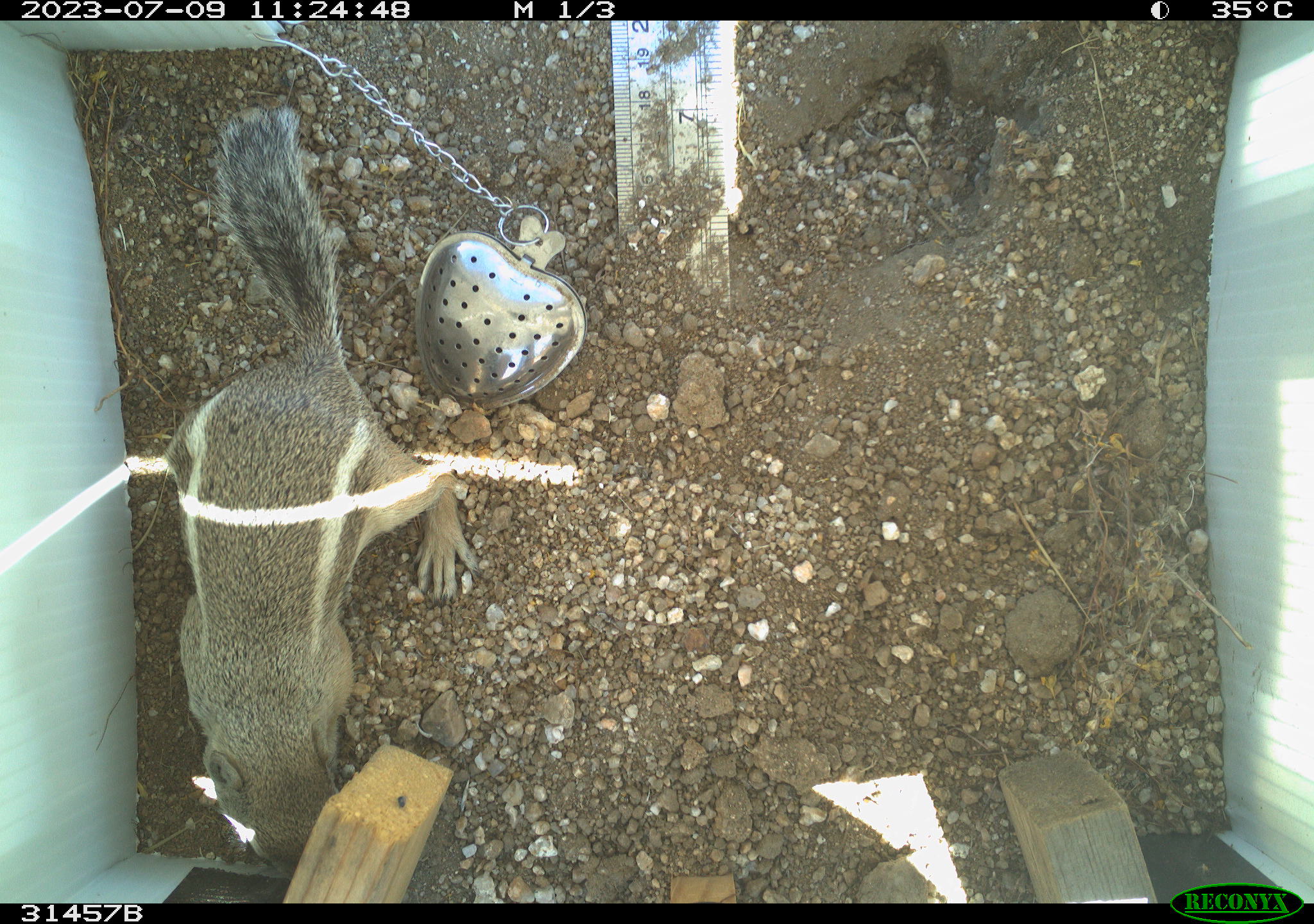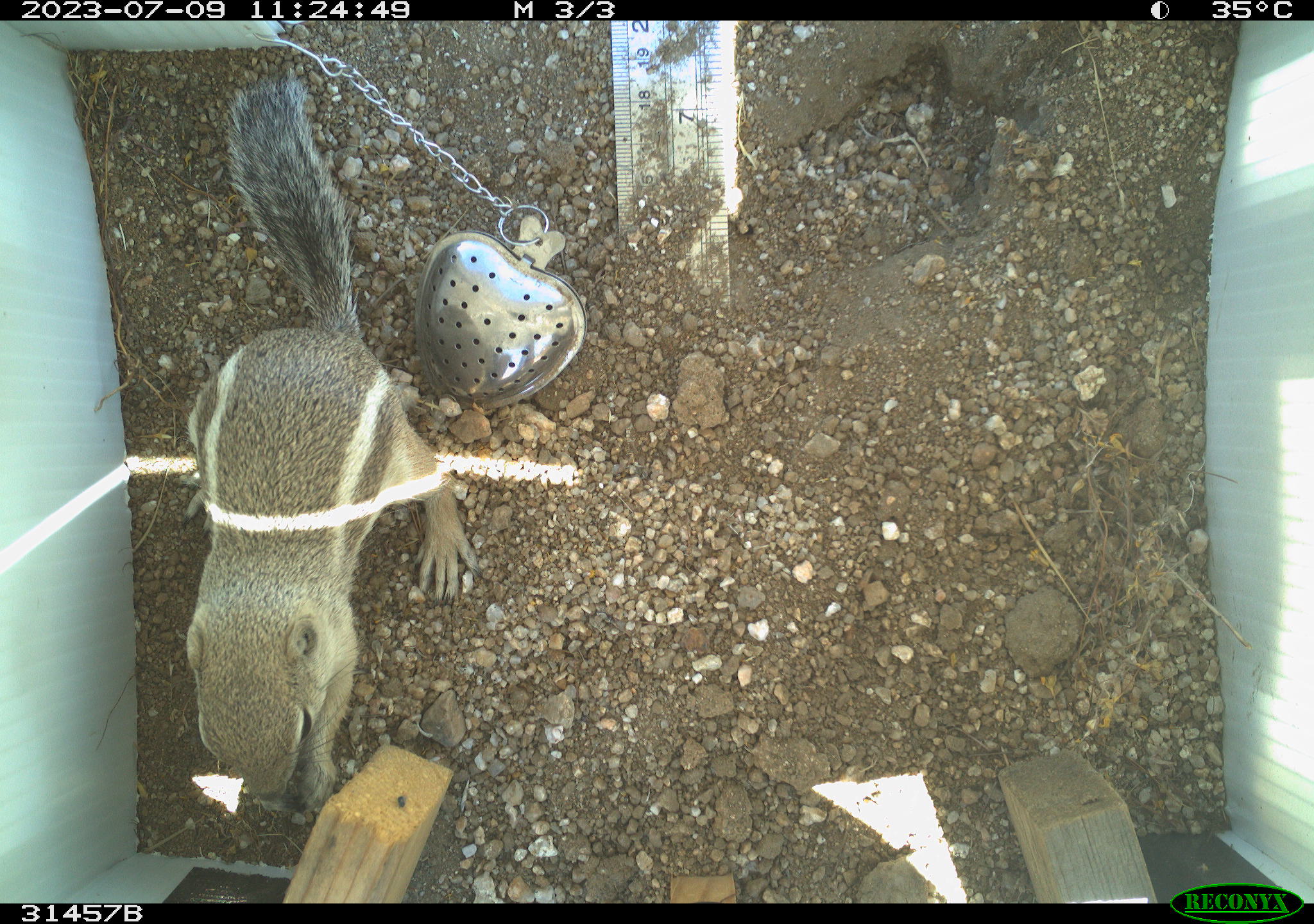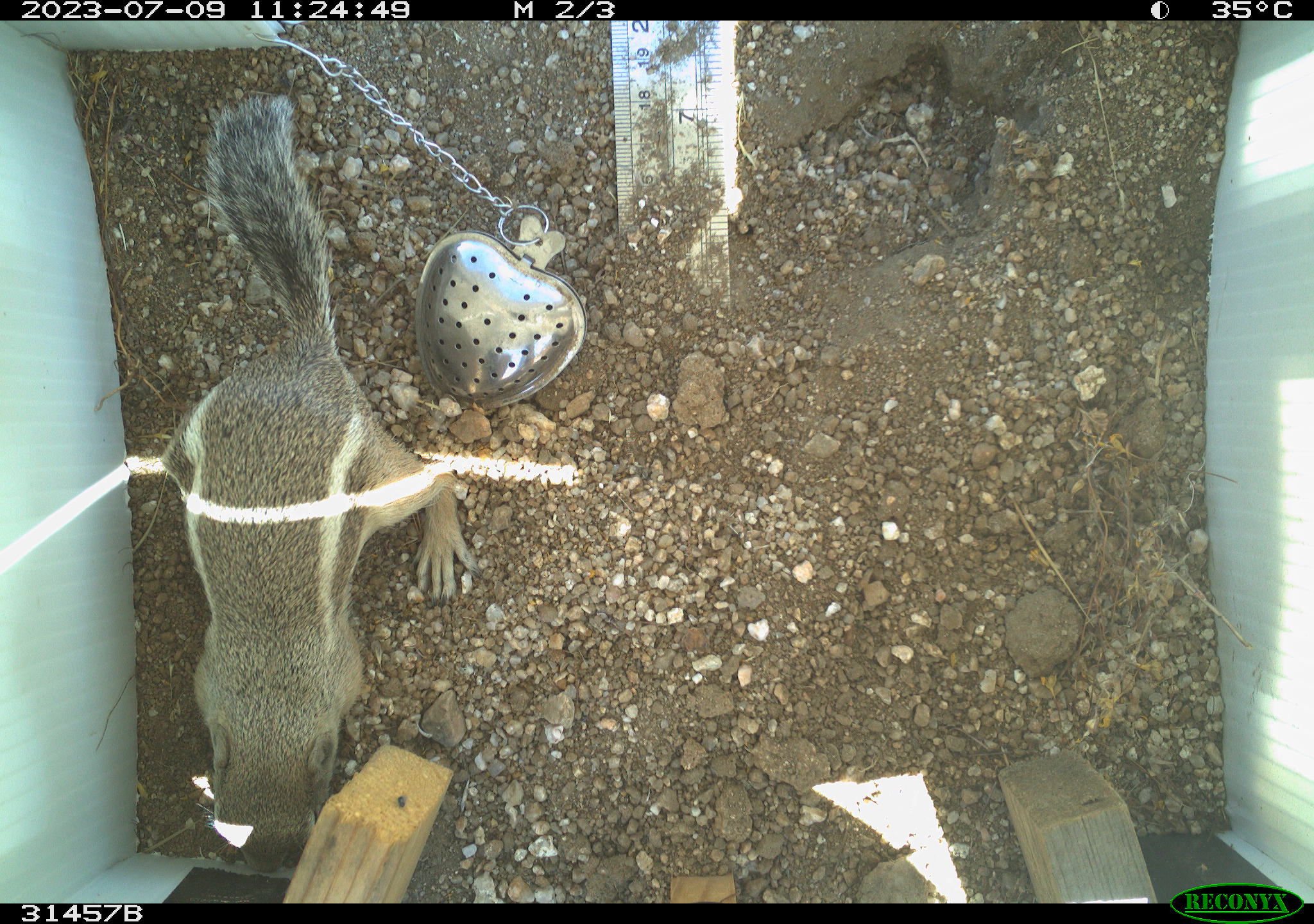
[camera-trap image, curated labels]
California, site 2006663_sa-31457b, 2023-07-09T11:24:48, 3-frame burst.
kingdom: Animalia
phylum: Chordata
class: Mammalia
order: Rodentia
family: Sciuridae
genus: Ammospermophilus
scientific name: Ammospermophilus leucurus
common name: white-tailed antelope squirrel